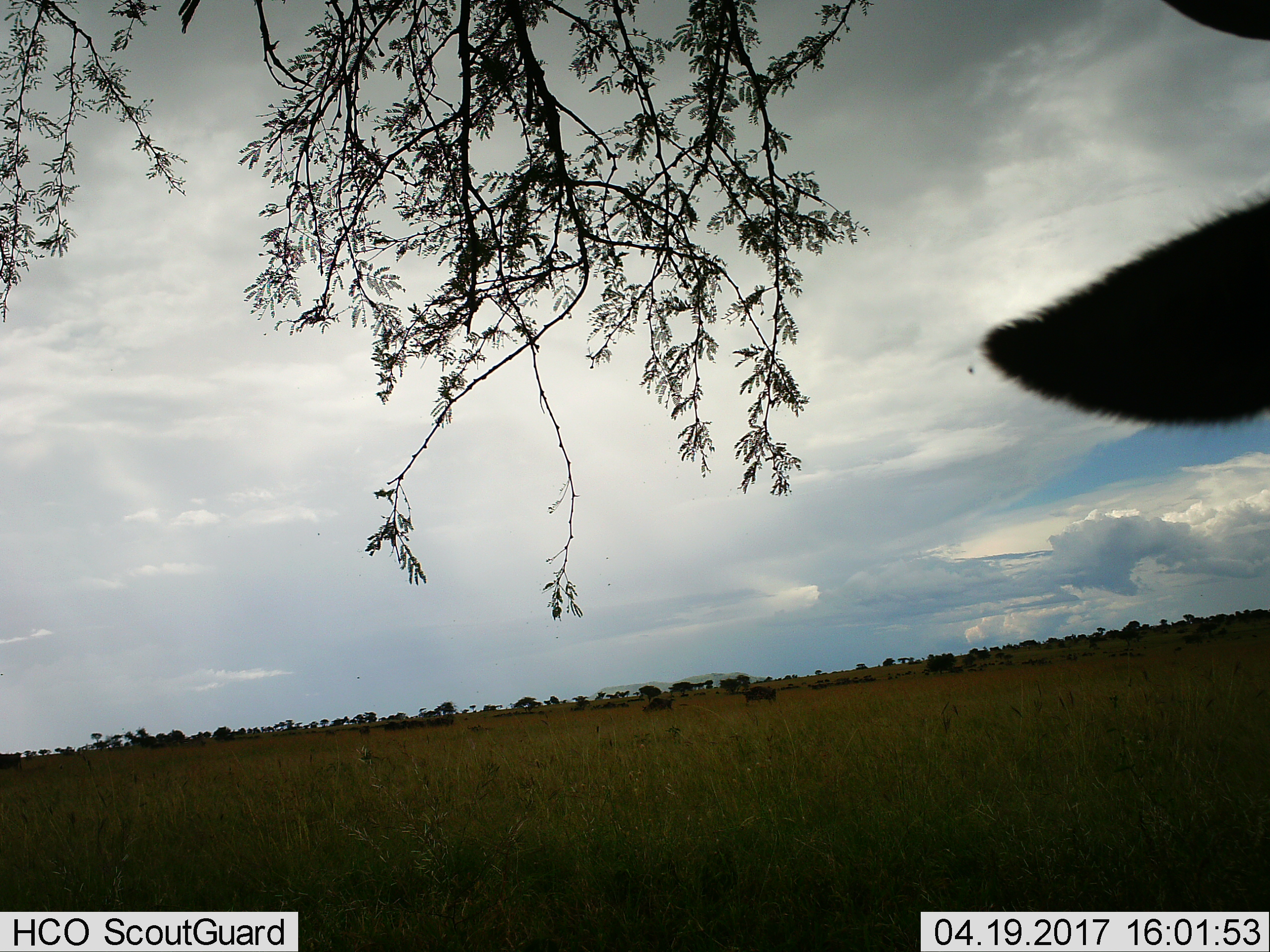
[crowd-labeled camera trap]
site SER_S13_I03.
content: unidentified animal